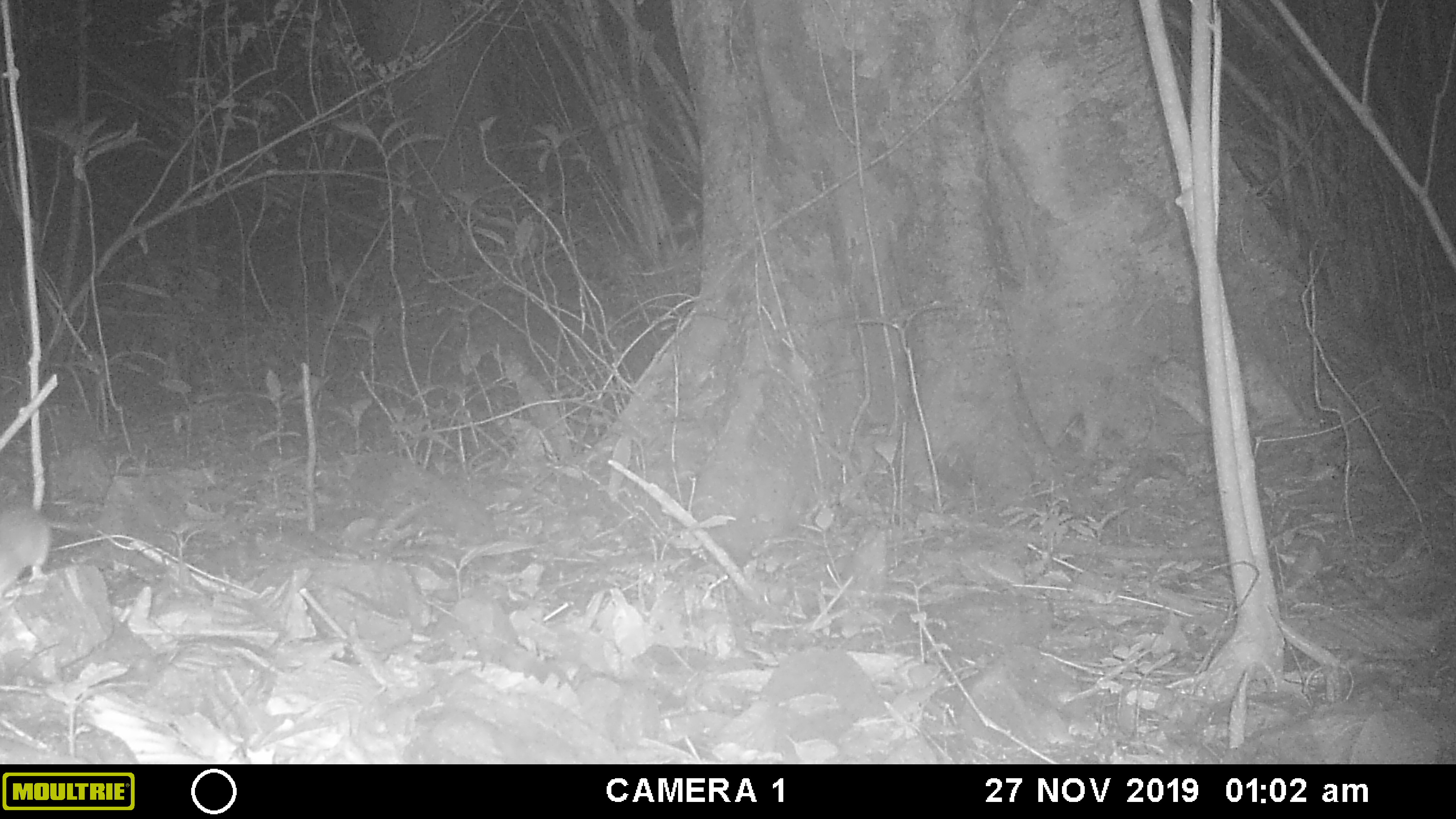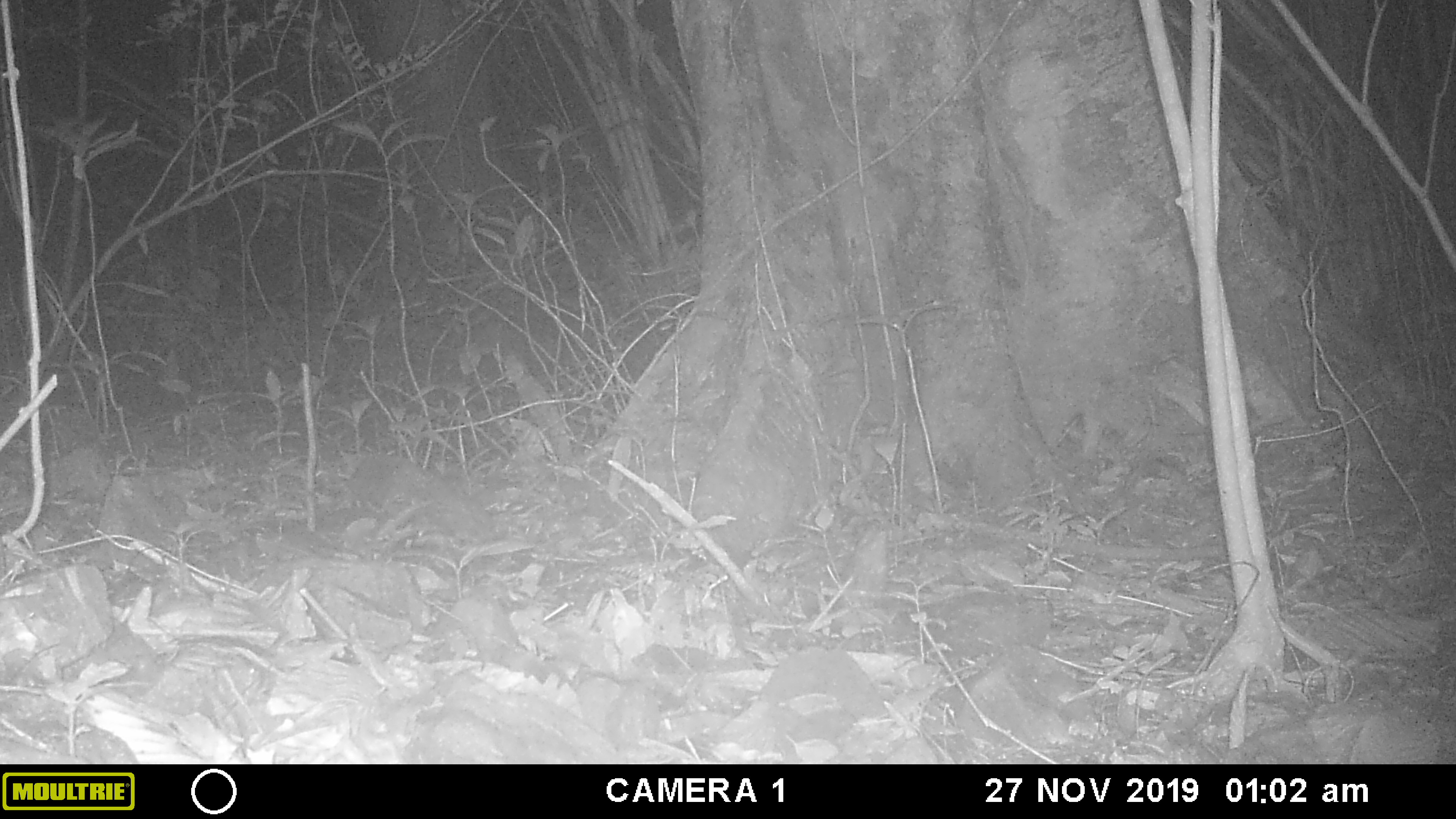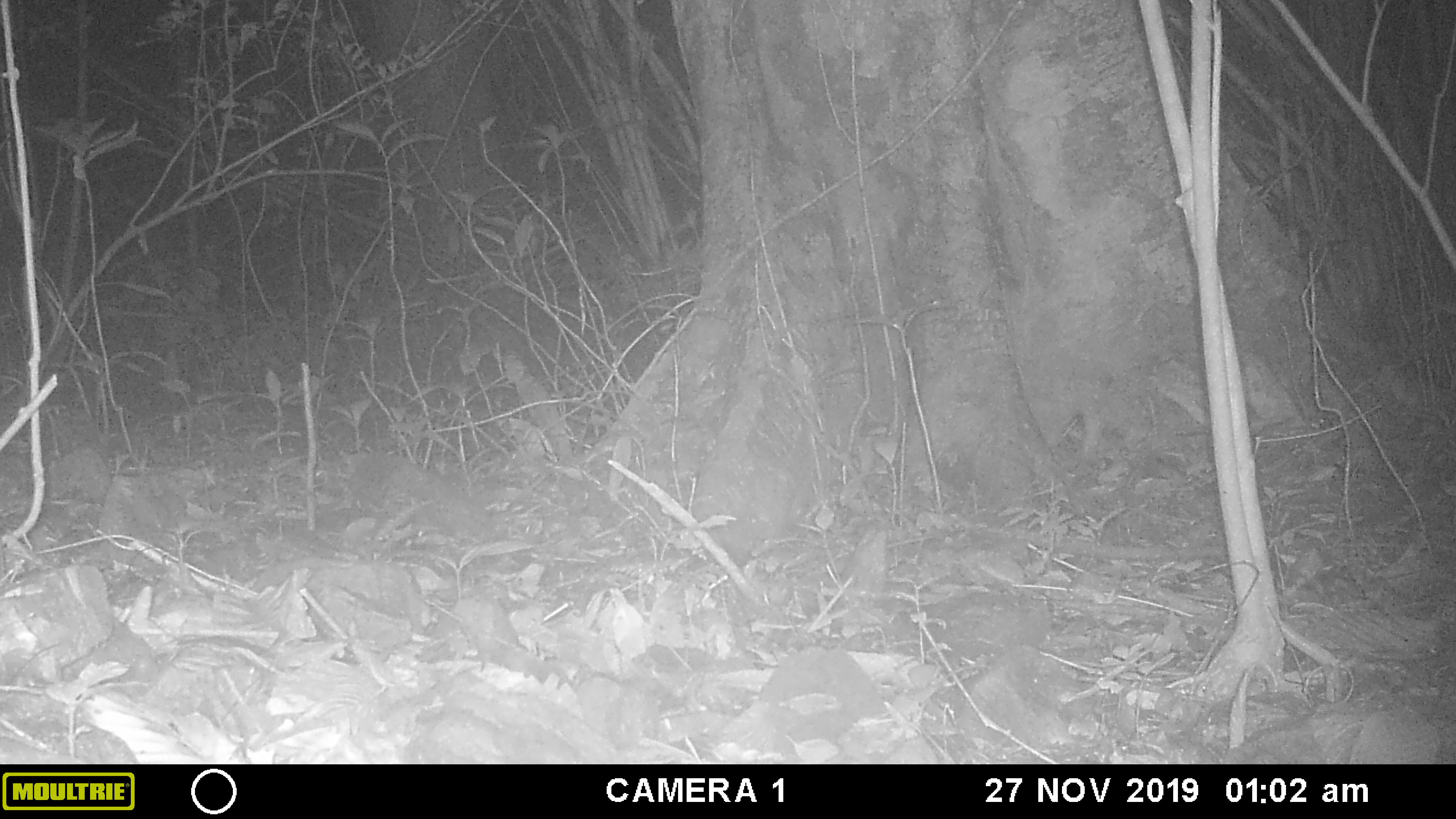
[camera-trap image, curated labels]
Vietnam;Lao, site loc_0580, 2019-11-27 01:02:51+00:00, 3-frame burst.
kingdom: Animalia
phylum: Chordata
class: Mammalia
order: Rodentia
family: Muridae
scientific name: Muridae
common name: old-world mice and rats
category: unidentified murid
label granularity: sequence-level